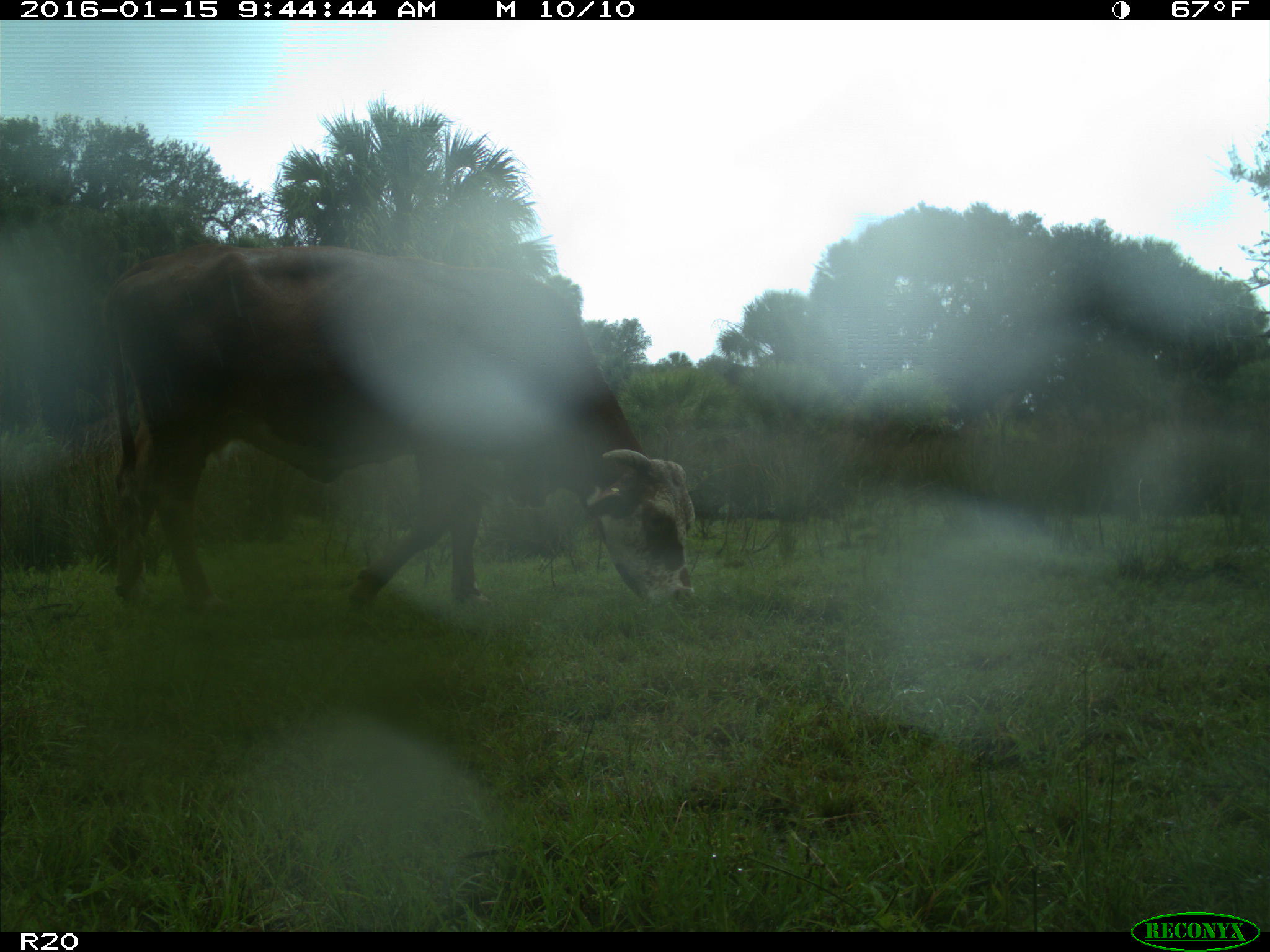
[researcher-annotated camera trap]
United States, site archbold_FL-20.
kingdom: Animalia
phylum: Chordata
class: Mammalia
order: Artiodactyla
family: Bovidae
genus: Bos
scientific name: Bos taurus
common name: domestic cow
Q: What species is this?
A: Bos taurus (domestic cow).